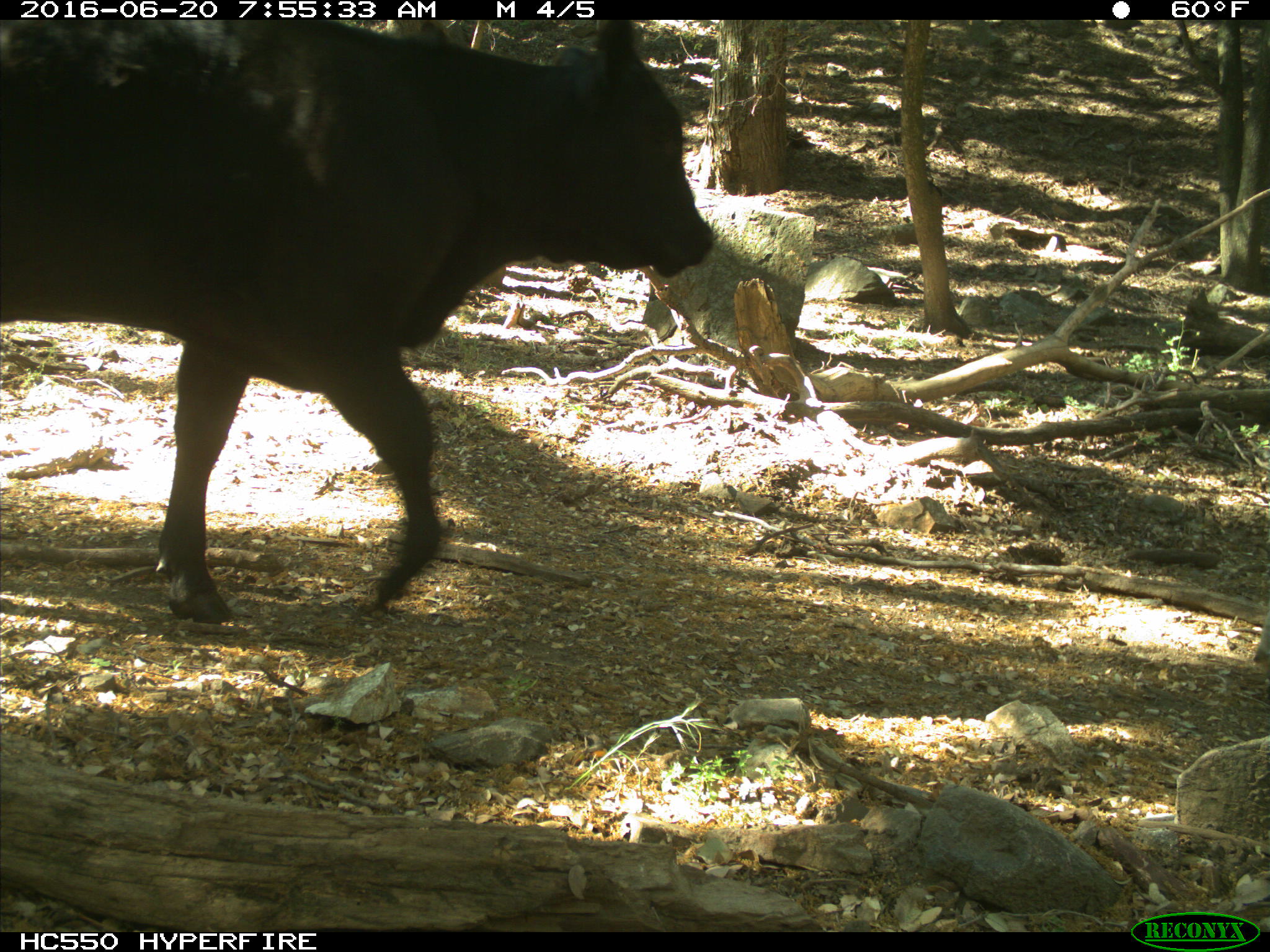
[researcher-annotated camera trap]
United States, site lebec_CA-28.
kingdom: Animalia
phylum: Chordata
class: Mammalia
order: Artiodactyla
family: Bovidae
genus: Bos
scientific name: Bos taurus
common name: domestic cow